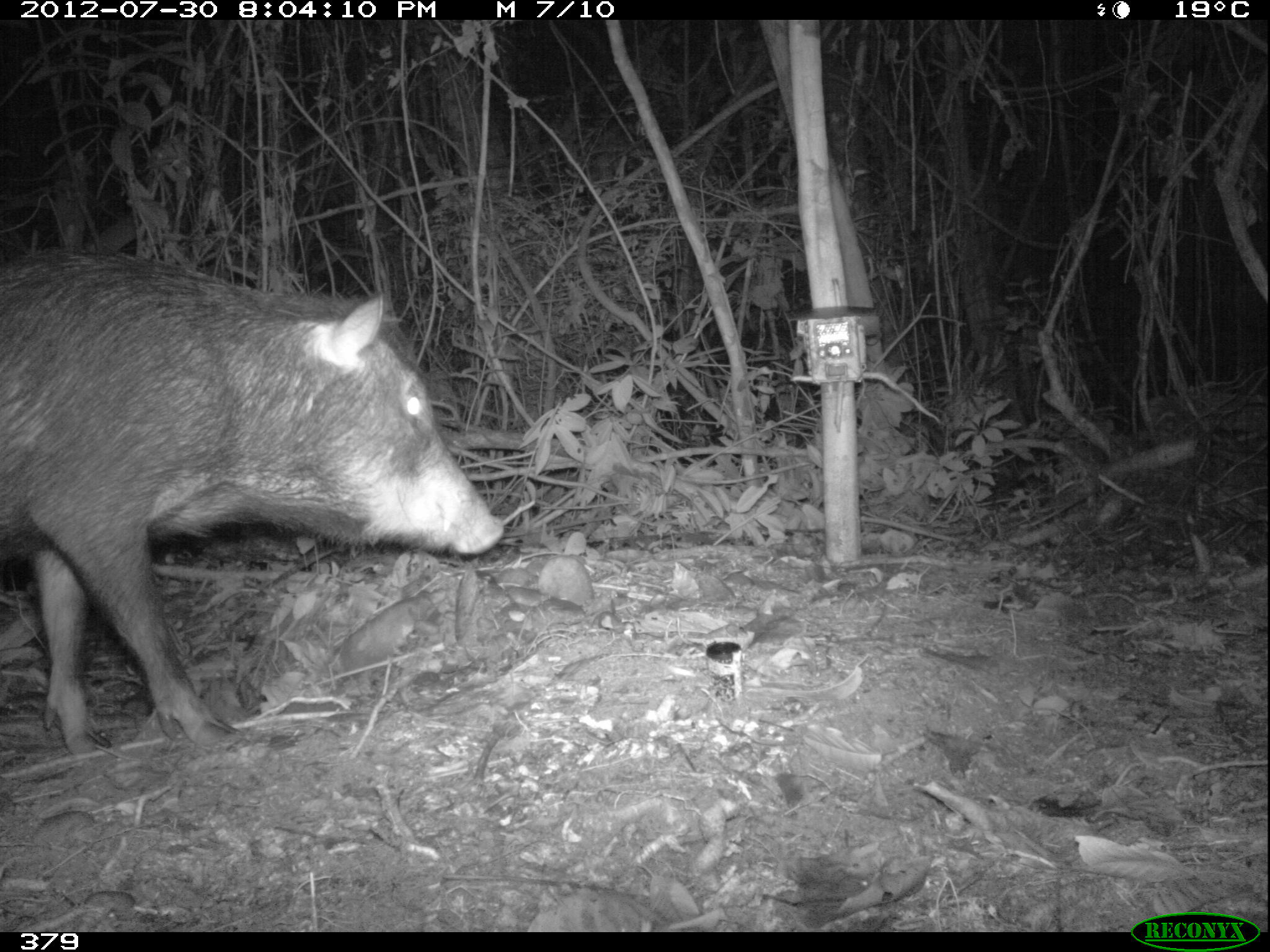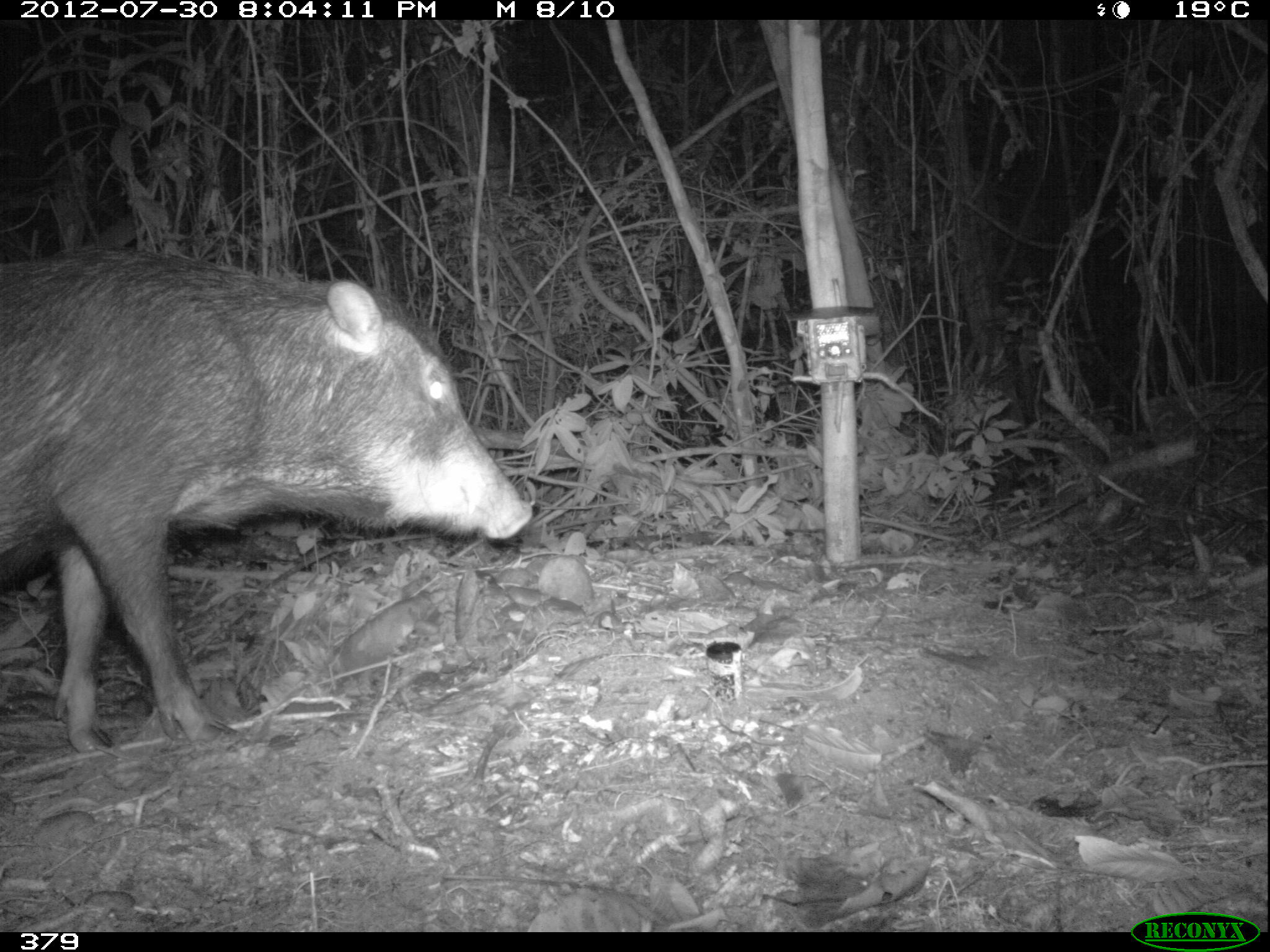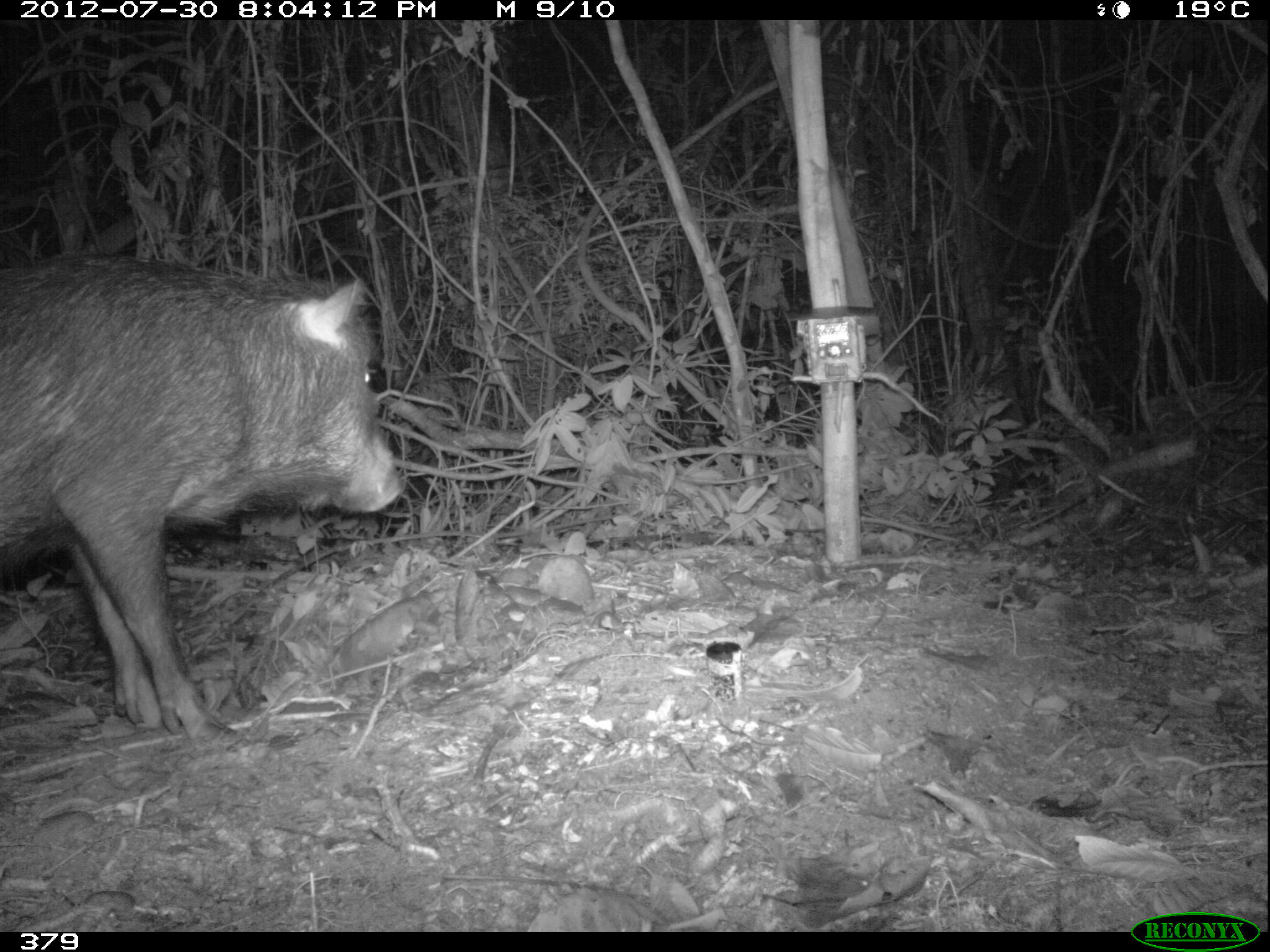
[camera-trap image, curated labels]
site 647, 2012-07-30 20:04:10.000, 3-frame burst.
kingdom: Animalia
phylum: Chordata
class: Mammalia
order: Artiodactyla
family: Tayassuidae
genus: Tayassu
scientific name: Tayassu pecari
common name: white-lipped peccary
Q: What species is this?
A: Tayassu pecari (white-lipped peccary).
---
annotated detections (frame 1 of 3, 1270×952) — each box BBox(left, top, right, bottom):
tayassu pecari: BBox(0, 252, 502, 758)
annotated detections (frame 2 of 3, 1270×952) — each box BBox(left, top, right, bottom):
tayassu pecari: BBox(0, 252, 530, 758)